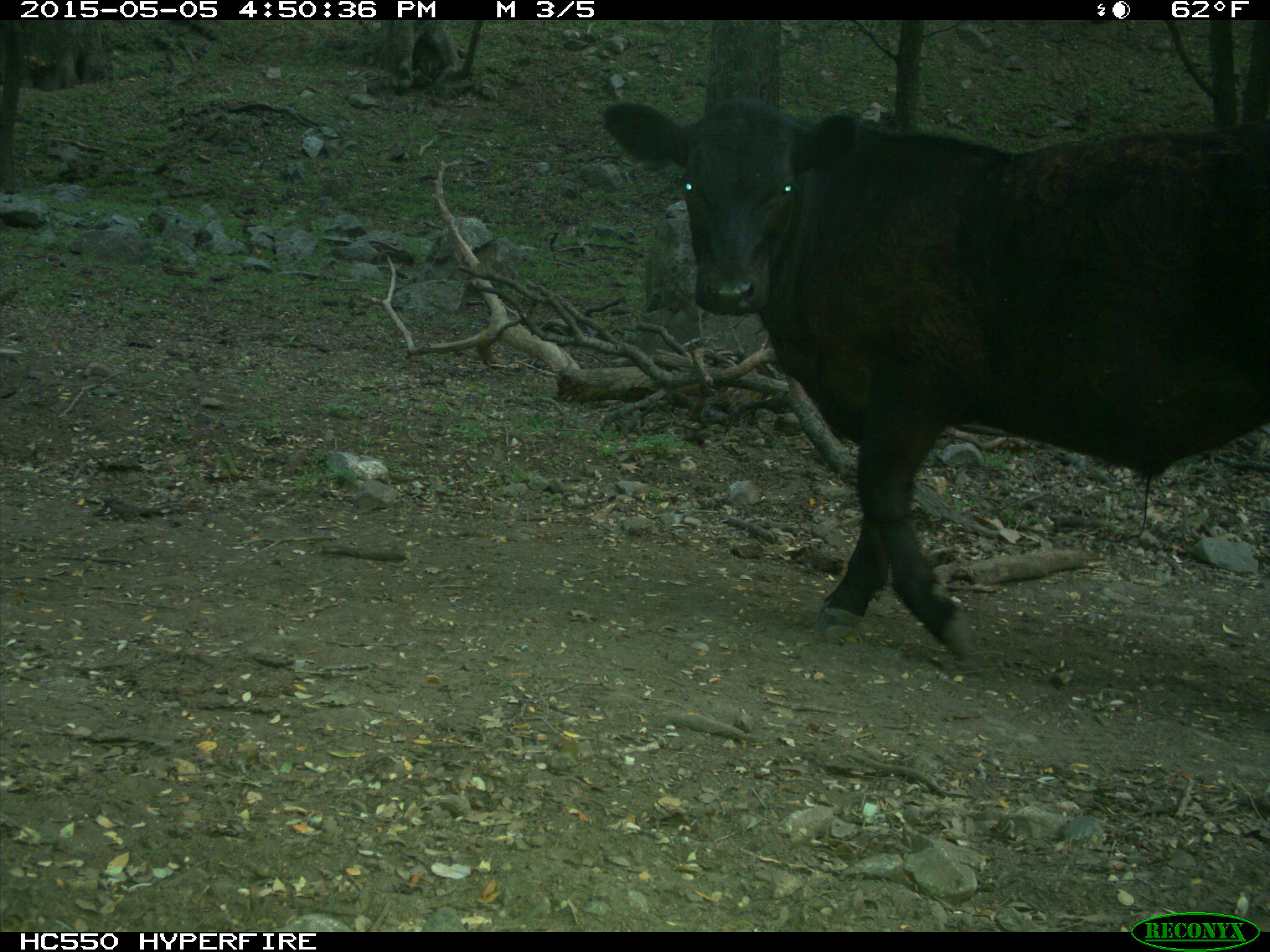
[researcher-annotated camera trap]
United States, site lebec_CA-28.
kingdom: Animalia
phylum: Chordata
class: Mammalia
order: Artiodactyla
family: Bovidae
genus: Bos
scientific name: Bos taurus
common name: domestic cow